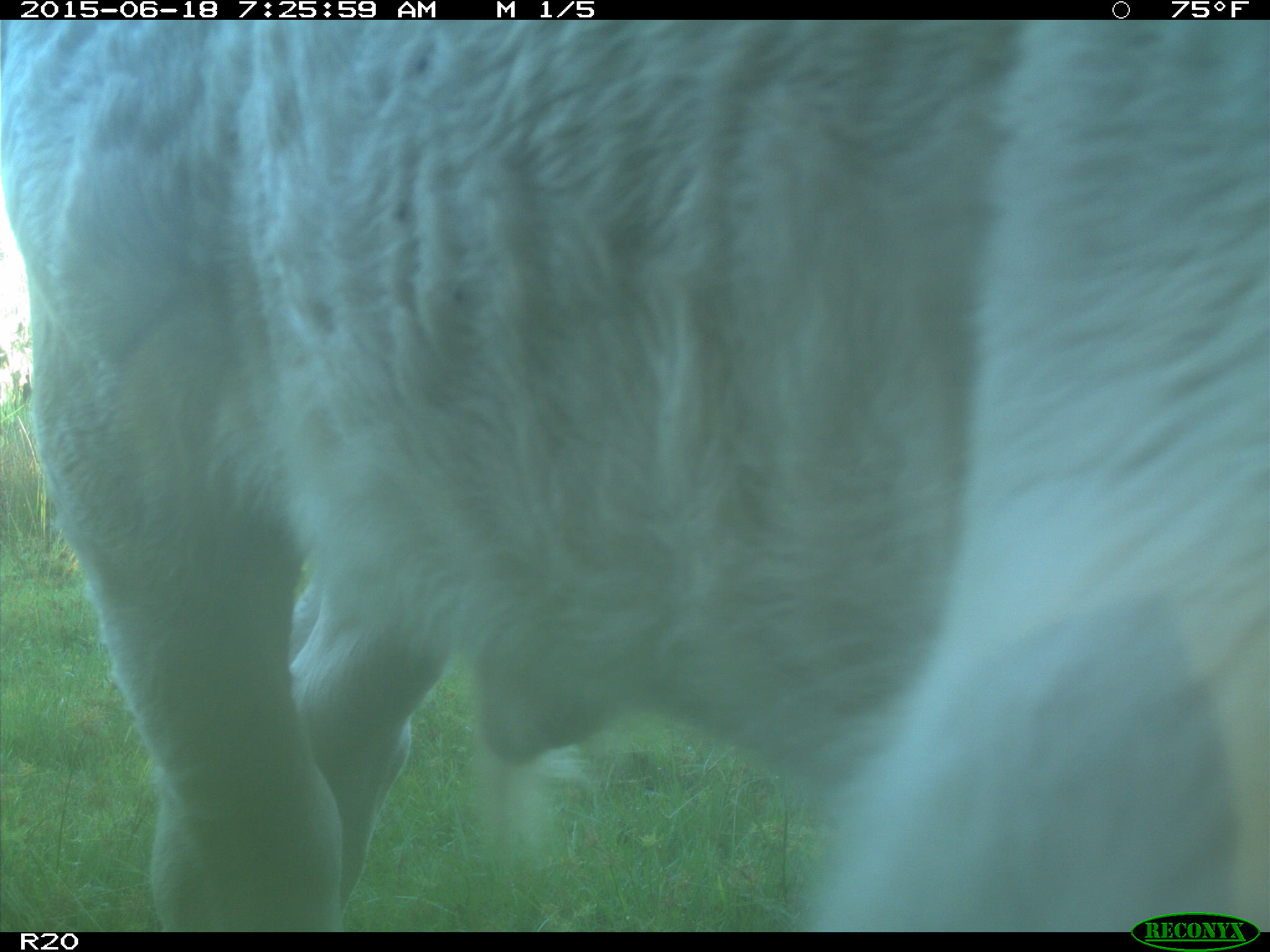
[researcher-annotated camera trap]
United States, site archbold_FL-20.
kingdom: Animalia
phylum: Chordata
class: Mammalia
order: Artiodactyla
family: Bovidae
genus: Bos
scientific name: Bos taurus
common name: domestic cow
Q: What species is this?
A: Bos taurus (domestic cow).